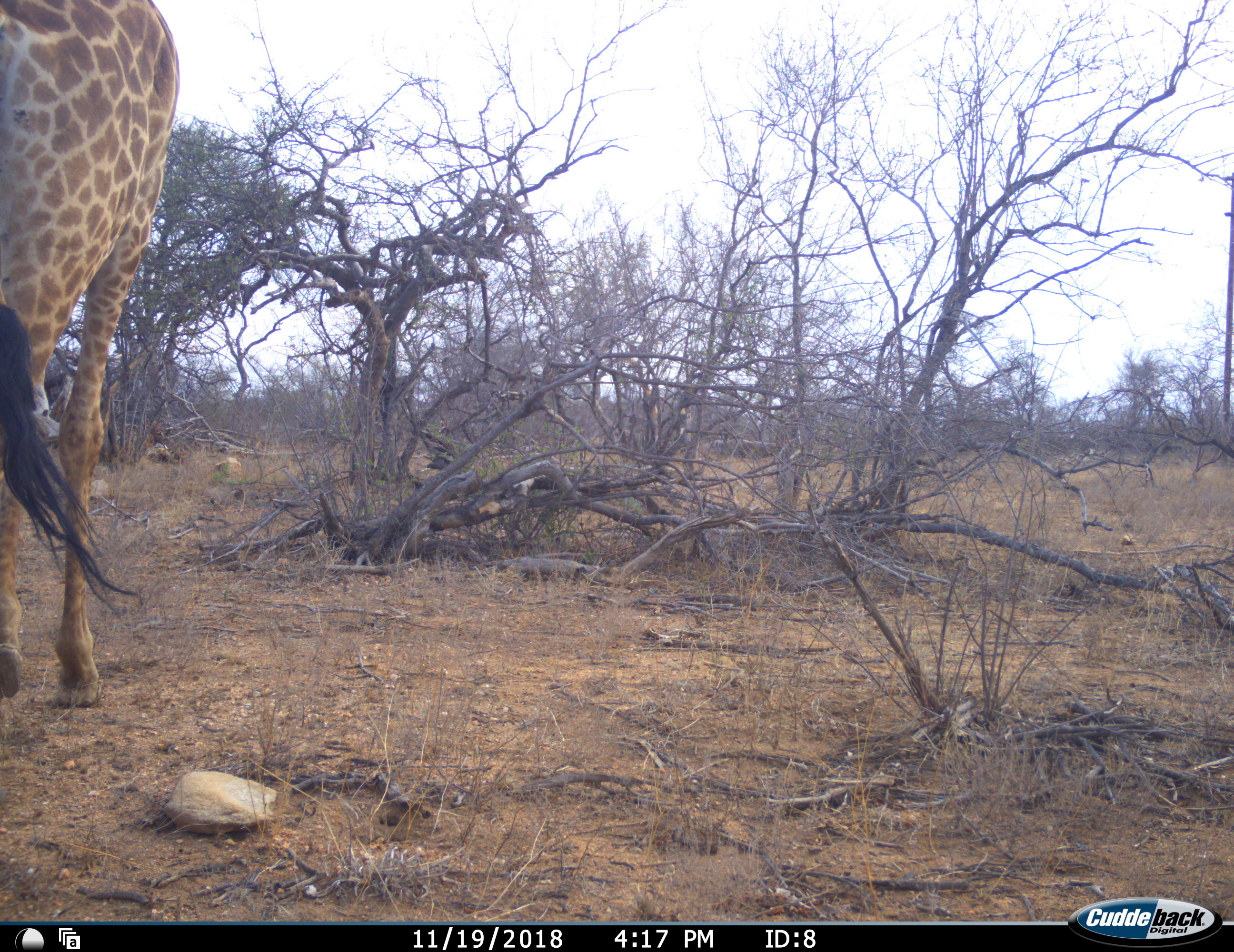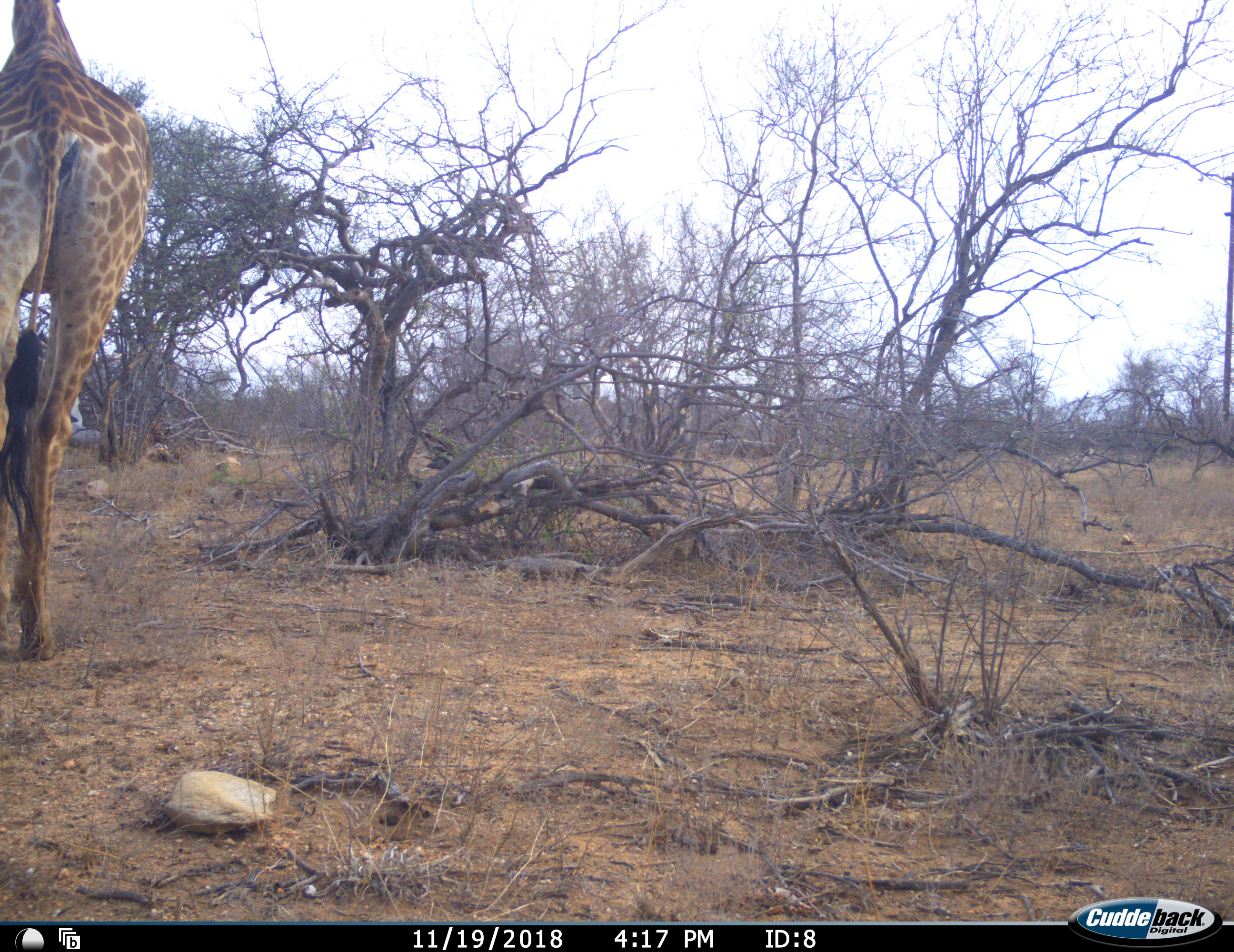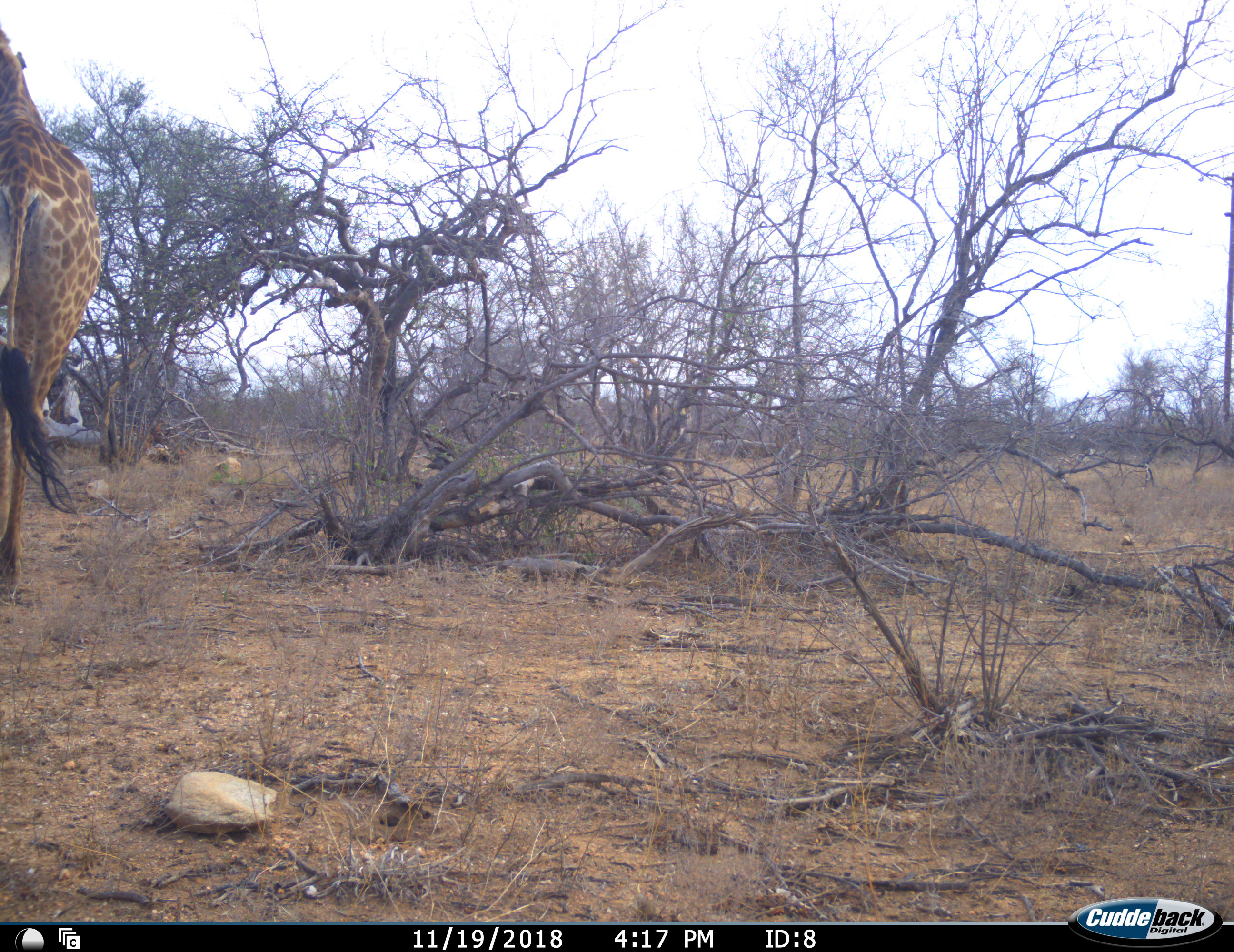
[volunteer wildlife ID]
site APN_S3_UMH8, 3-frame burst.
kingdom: Animalia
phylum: Chordata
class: Mammalia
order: Artiodactyla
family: Giraffidae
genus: Giraffa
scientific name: Giraffa camelopardalis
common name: giraffe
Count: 1.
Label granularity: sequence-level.